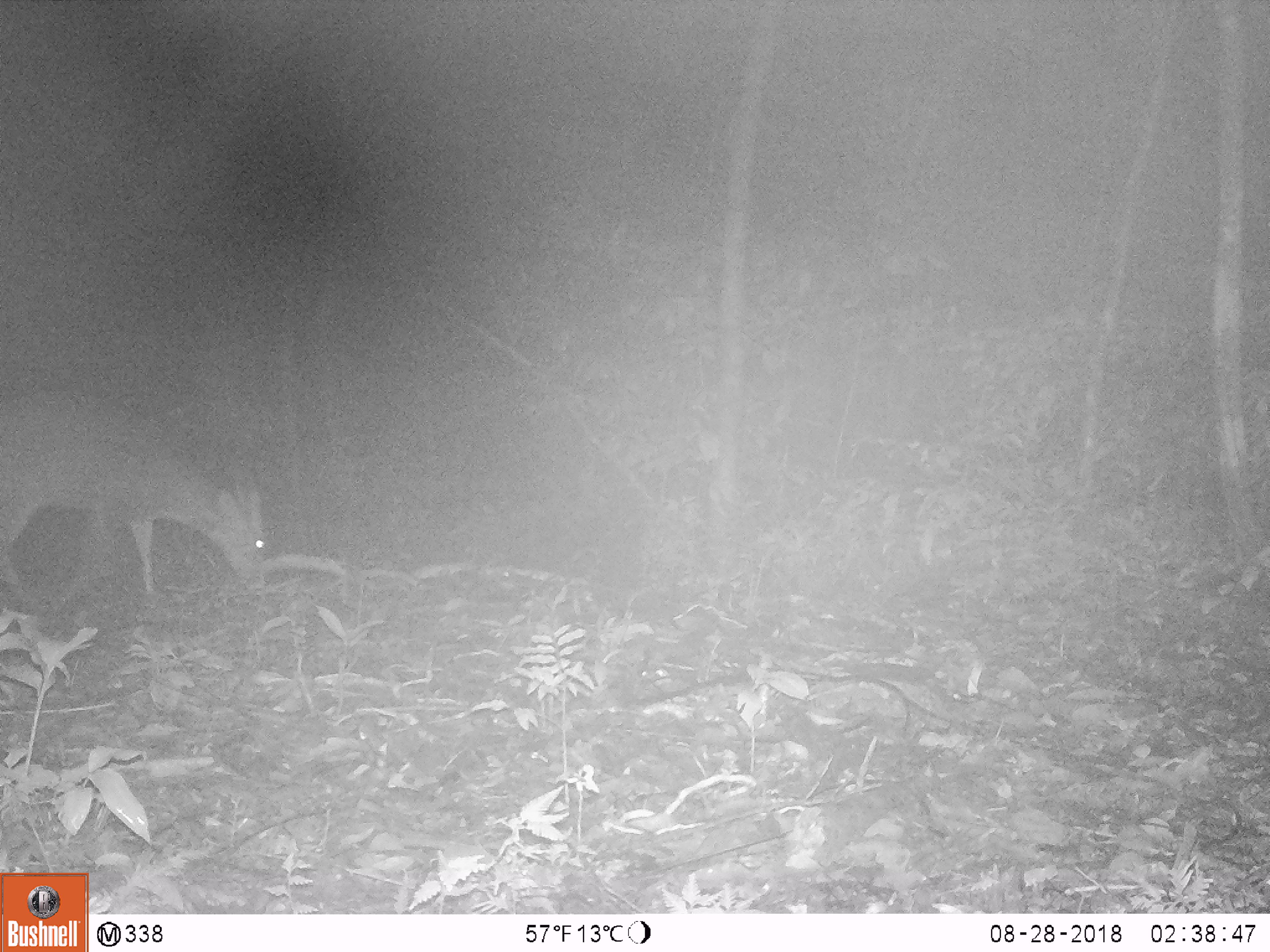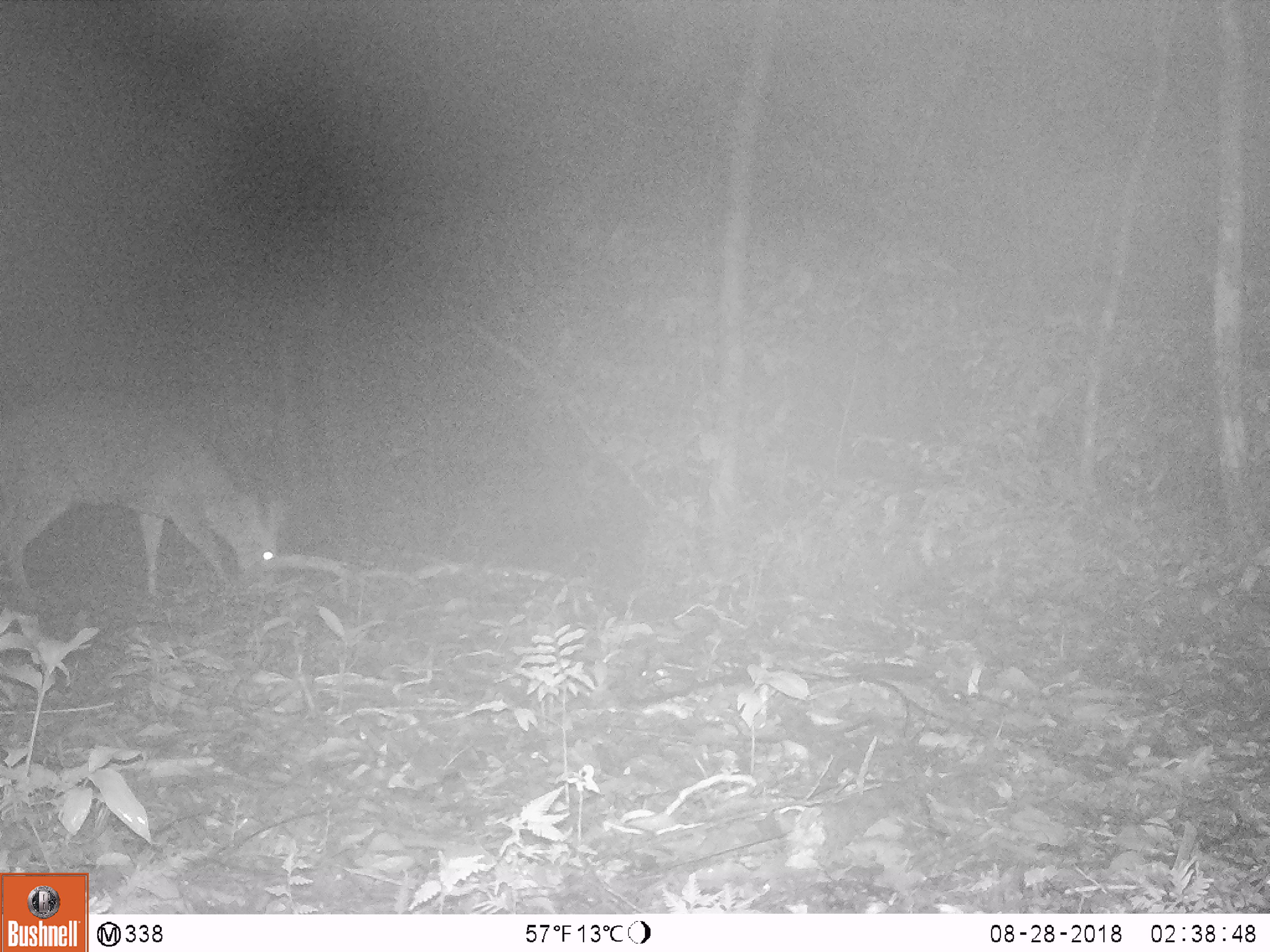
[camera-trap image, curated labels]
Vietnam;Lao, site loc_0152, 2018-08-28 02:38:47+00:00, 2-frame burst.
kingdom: Animalia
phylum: Chordata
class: Mammalia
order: Artiodactyla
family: Cervidae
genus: Muntiacus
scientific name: Muntiacus vuquangensis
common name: large-antlered muntjac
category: large antlered muntjac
Large antlered muntjac (large-antlered muntjac) (Muntiacus vuquangensis). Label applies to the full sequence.